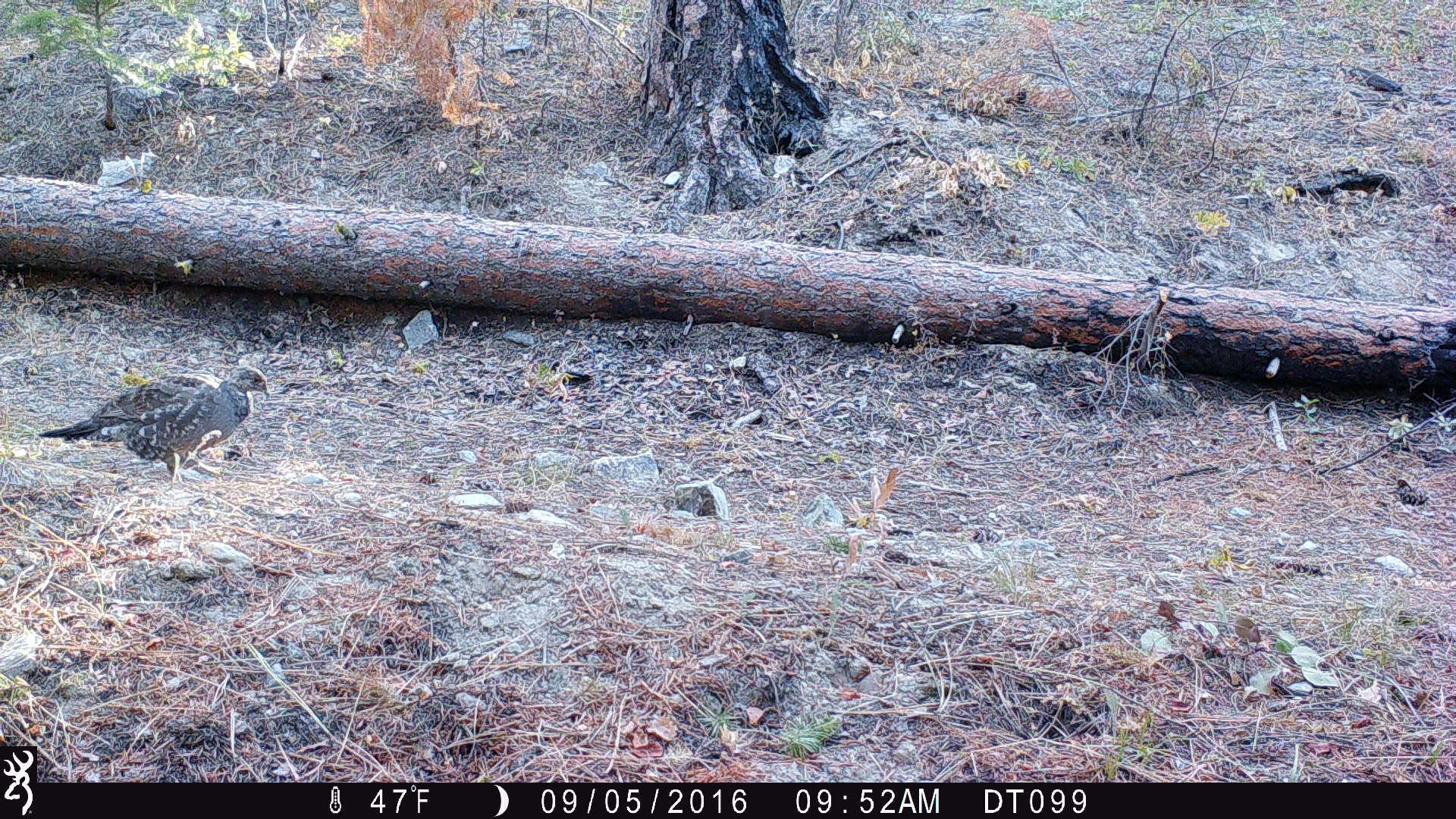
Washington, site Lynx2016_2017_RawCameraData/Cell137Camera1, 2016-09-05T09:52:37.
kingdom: Animalia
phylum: Chordata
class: Aves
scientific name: Aves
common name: birds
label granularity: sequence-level